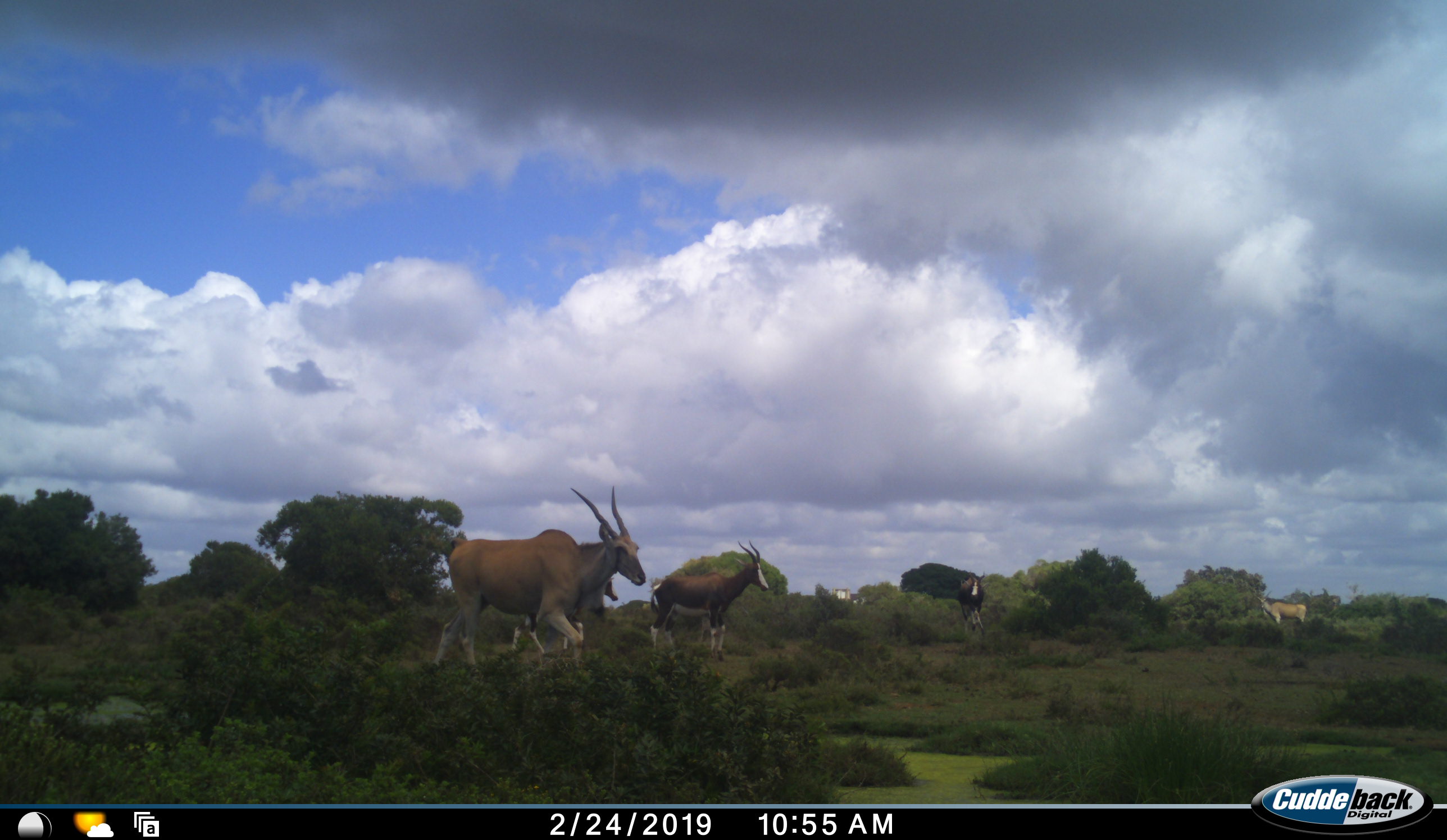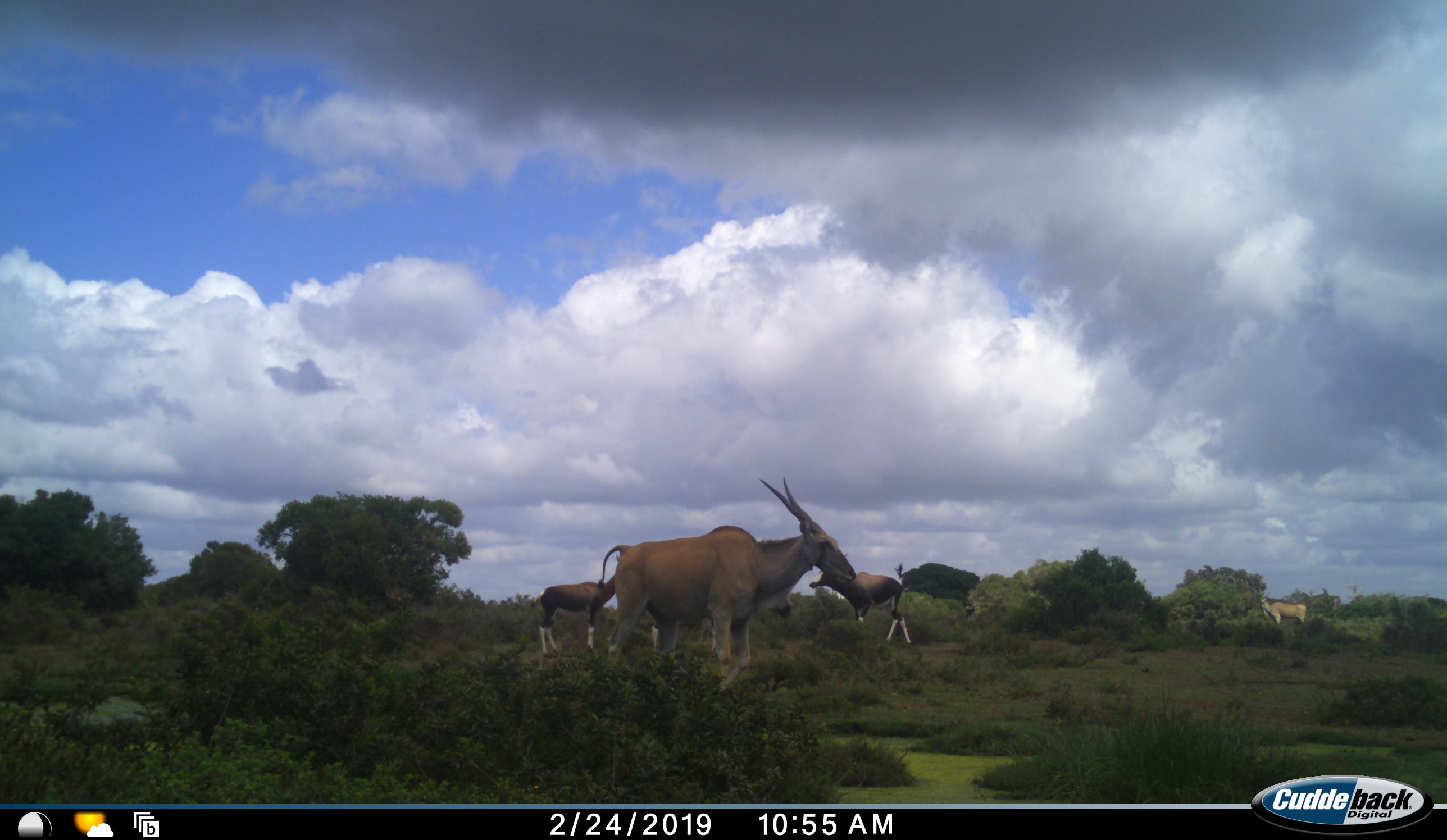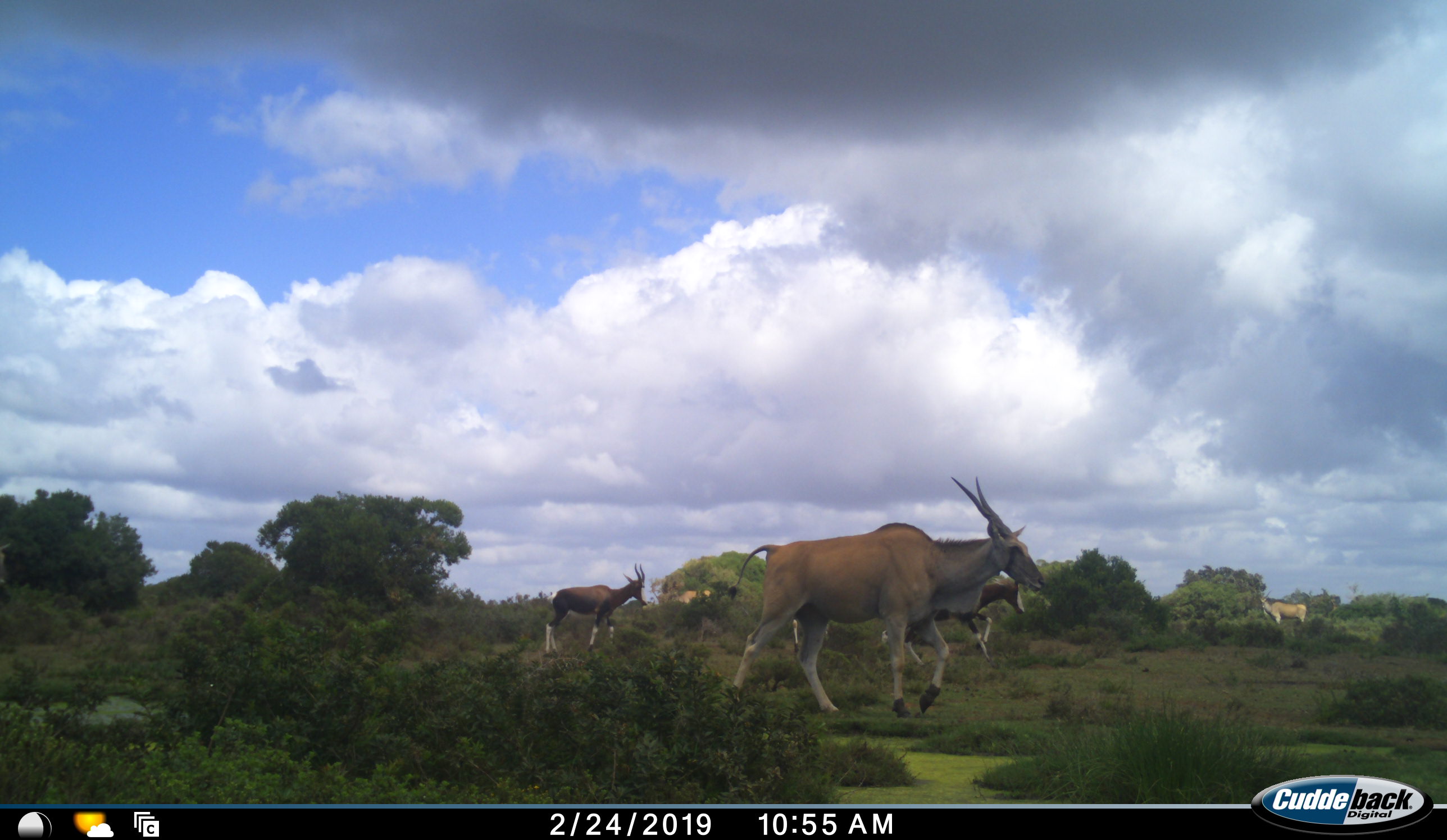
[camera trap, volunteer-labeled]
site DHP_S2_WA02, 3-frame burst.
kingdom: Animalia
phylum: Chordata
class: Mammalia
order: Artiodactyla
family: Bovidae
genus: Damaliscus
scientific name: Damaliscus pygargus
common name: bontebok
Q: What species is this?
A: Bontebok (Damaliscus pygargus).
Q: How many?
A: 3.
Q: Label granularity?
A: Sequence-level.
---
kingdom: Animalia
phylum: Chordata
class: Mammalia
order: Artiodactyla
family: Bovidae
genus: Tragelaphus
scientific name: Tragelaphus oryx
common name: eland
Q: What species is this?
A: Eland (Tragelaphus oryx).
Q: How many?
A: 2.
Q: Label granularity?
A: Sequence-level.